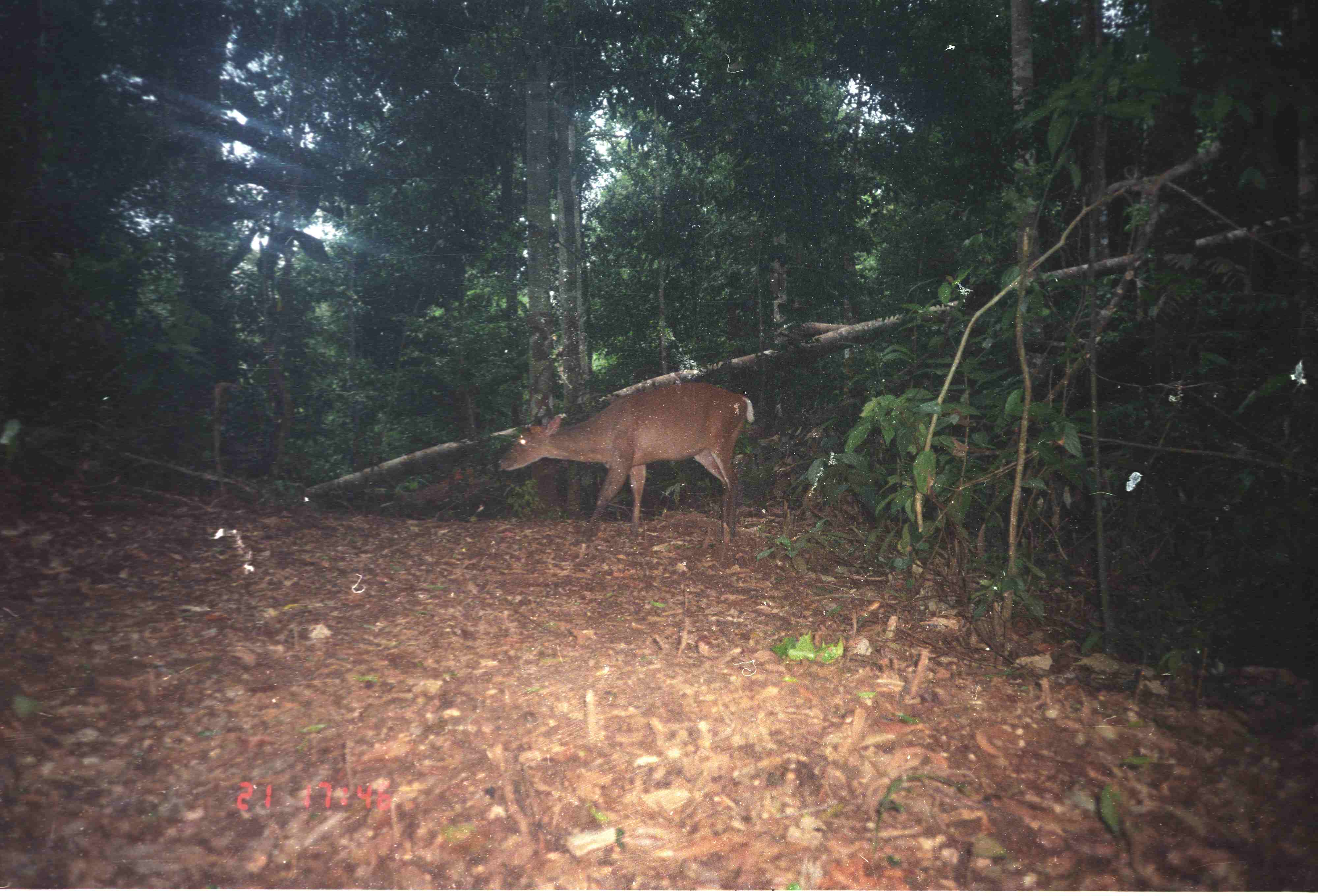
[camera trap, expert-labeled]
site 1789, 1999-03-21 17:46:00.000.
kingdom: Animalia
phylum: Chordata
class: Mammalia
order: Artiodactyla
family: Cervidae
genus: Muntiacus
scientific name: Muntiacus muntjak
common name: southern red muntjac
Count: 1.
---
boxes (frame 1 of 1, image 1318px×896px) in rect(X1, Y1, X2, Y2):
muntiacus muntjak: rect(495, 380, 755, 551)